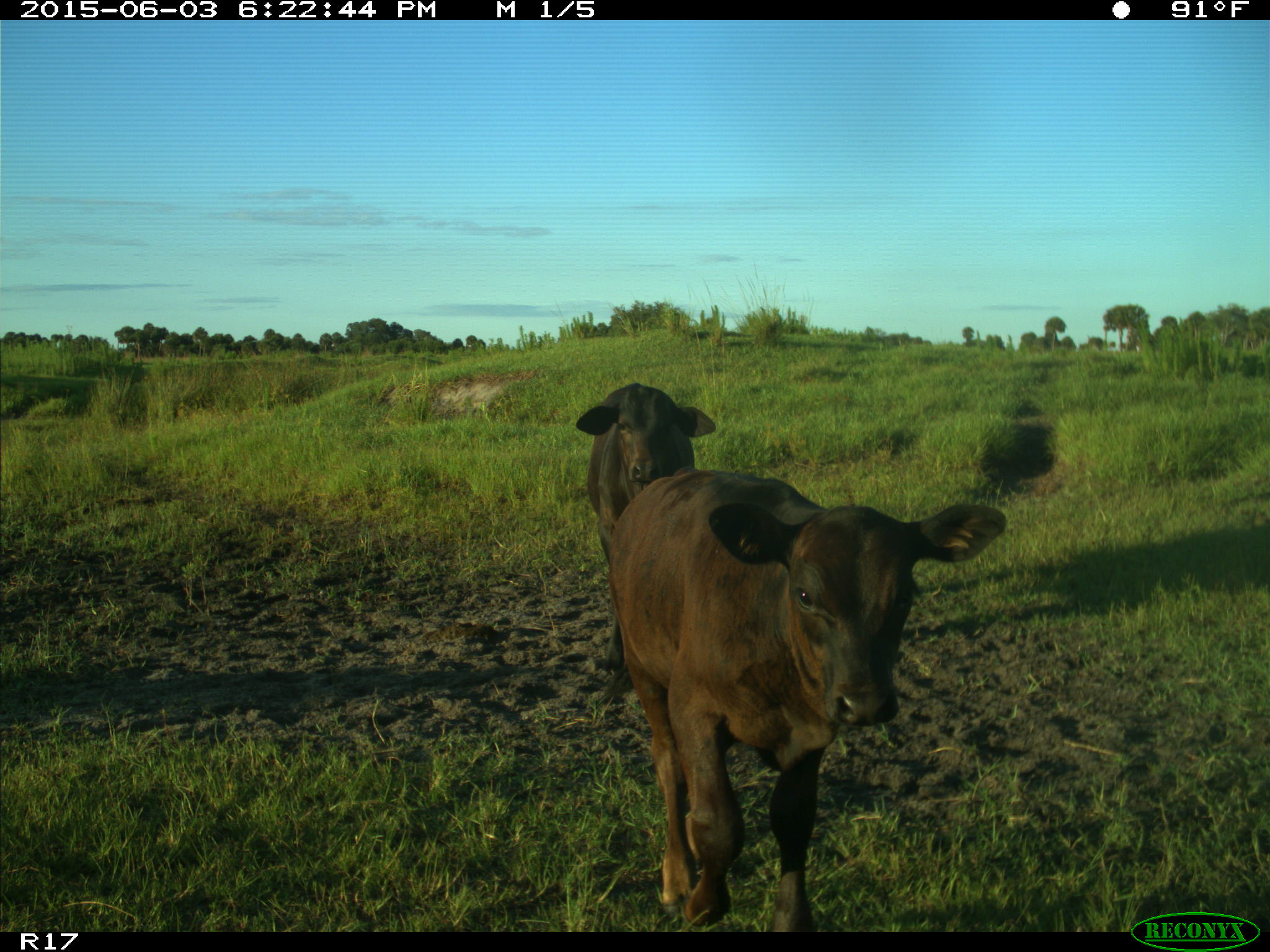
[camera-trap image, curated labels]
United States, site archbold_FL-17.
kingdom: Animalia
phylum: Chordata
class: Mammalia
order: Artiodactyla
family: Bovidae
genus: Bos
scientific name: Bos taurus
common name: domestic cow